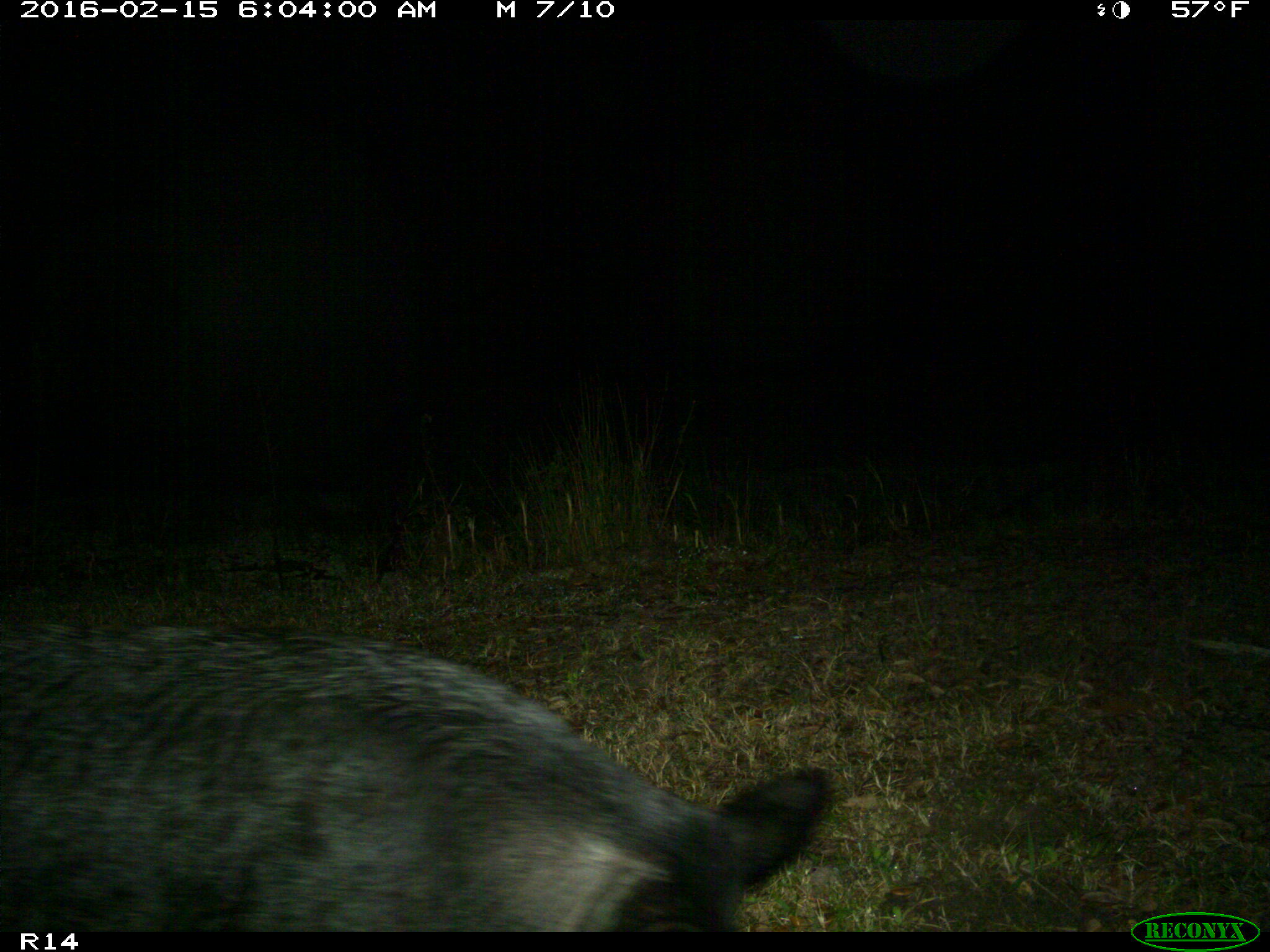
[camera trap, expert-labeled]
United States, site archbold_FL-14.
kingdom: Animalia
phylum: Chordata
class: Mammalia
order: Artiodactyla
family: Suidae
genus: Sus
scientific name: Sus scrofa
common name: wild boar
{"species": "Sus scrofa (wild boar)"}